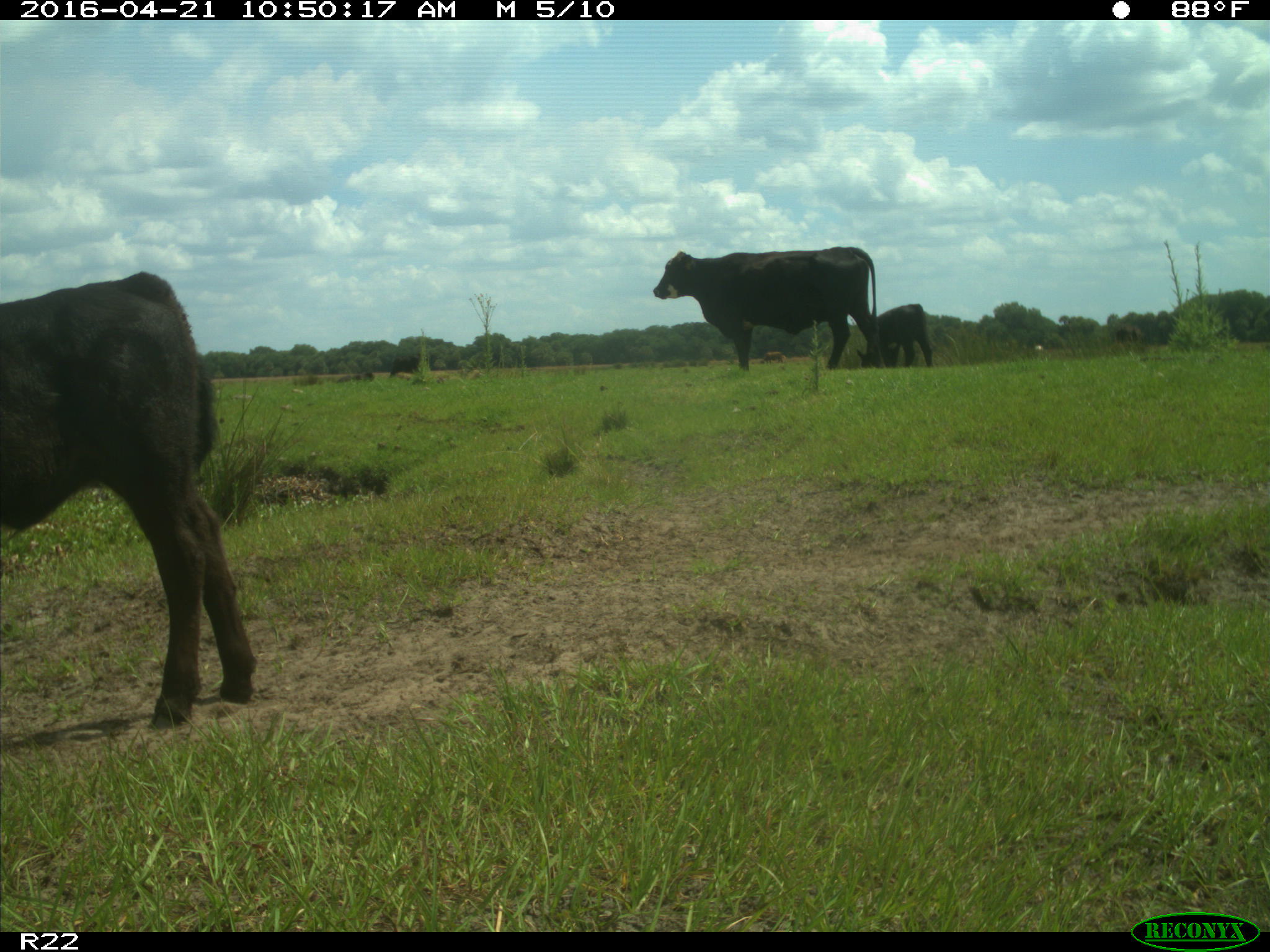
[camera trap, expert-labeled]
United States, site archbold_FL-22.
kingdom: Animalia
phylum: Chordata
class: Mammalia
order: Artiodactyla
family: Bovidae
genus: Bos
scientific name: Bos taurus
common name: domestic cow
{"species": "Bos taurus (domestic cow)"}